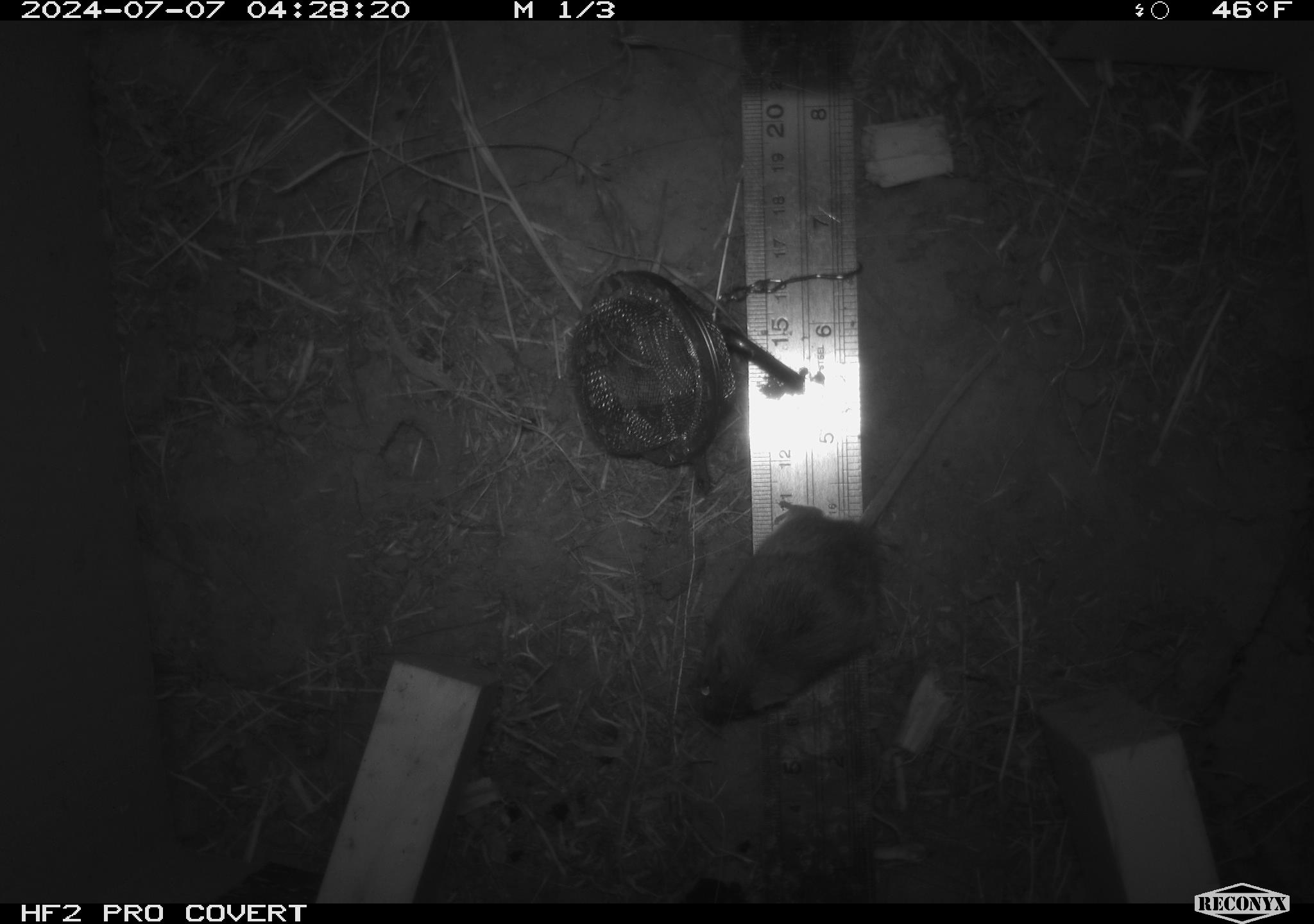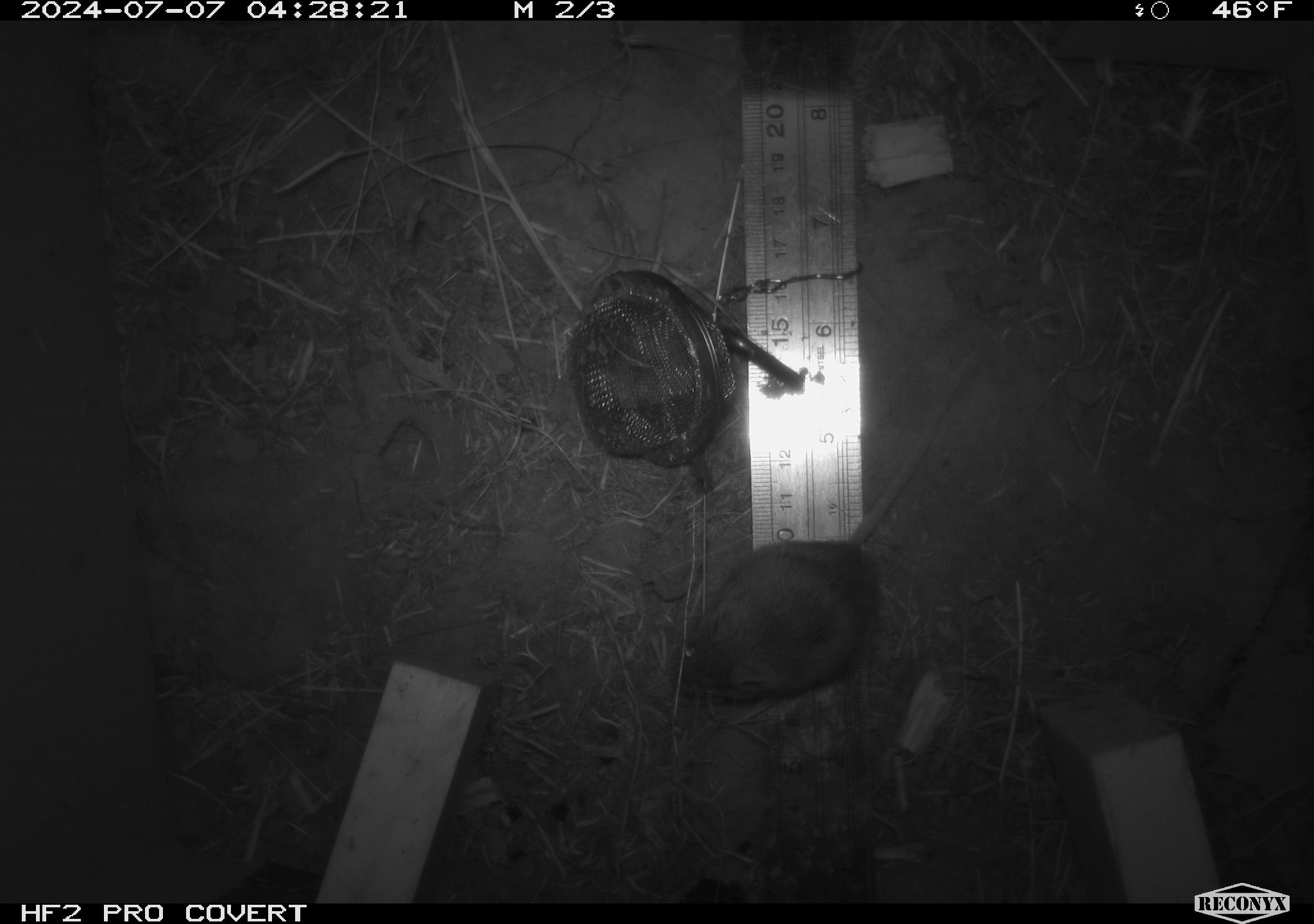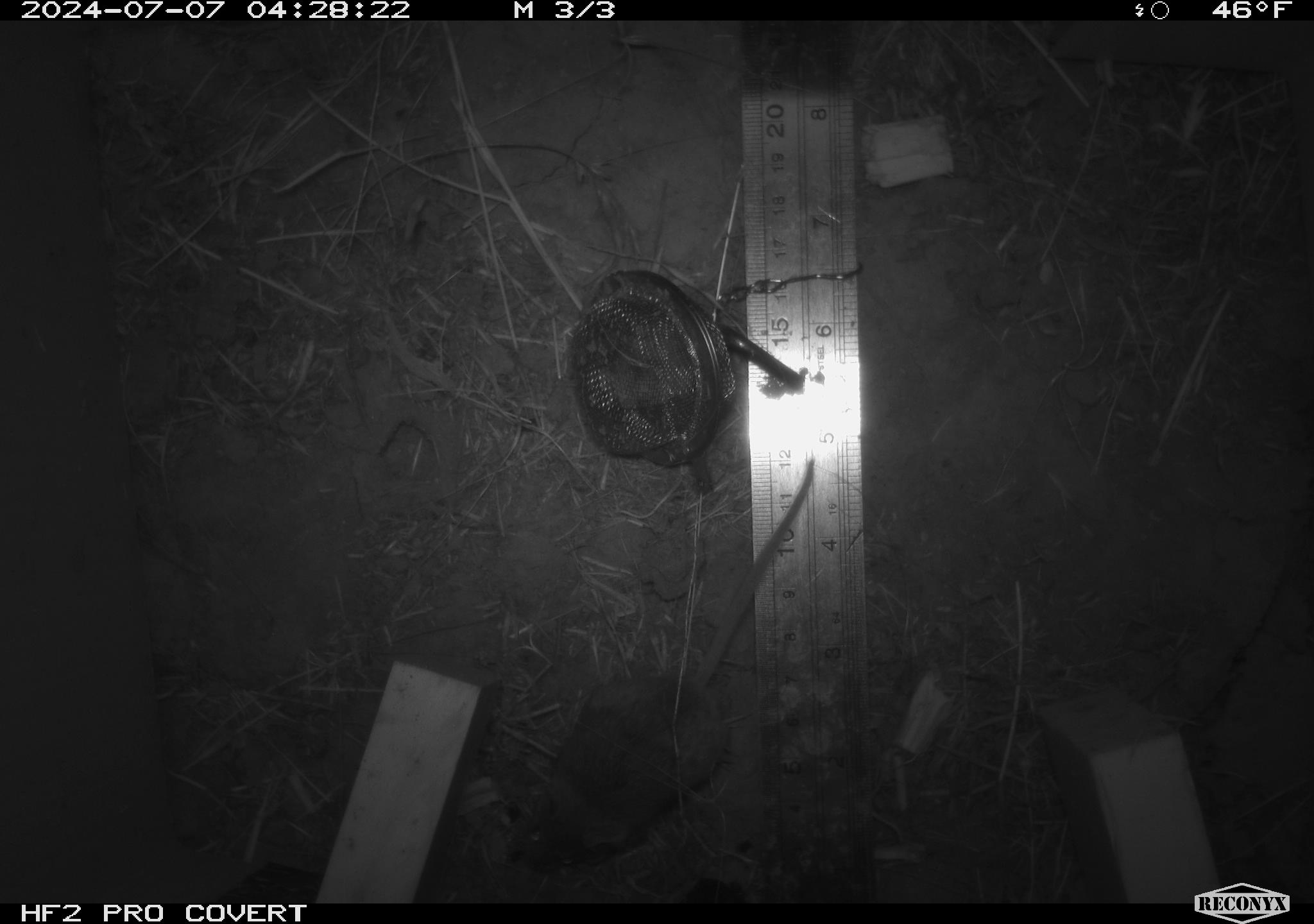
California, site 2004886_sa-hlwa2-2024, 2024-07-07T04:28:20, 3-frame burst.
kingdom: Animalia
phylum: Chordata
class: Mammalia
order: Rodentia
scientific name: Rodentia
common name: mouse species